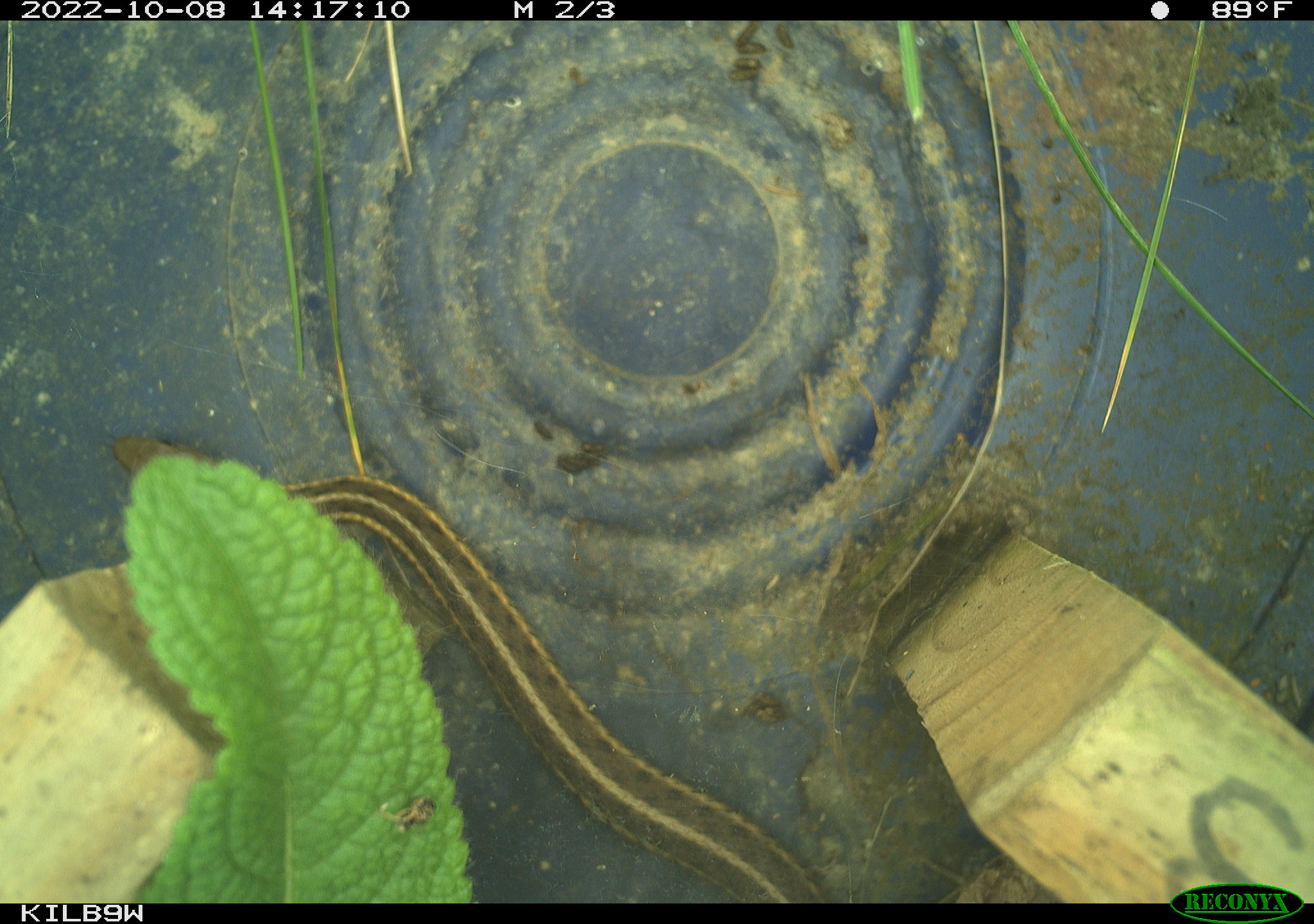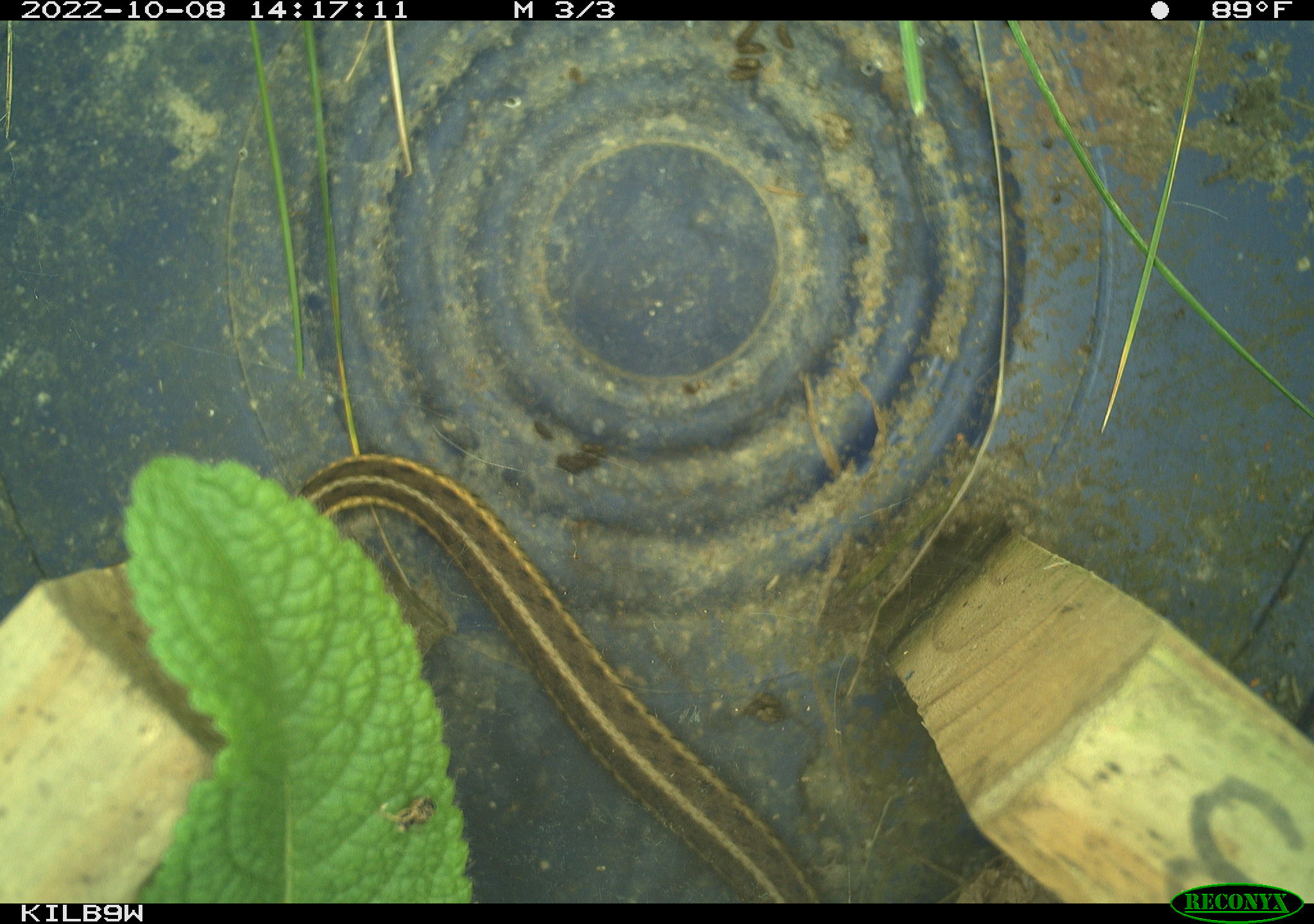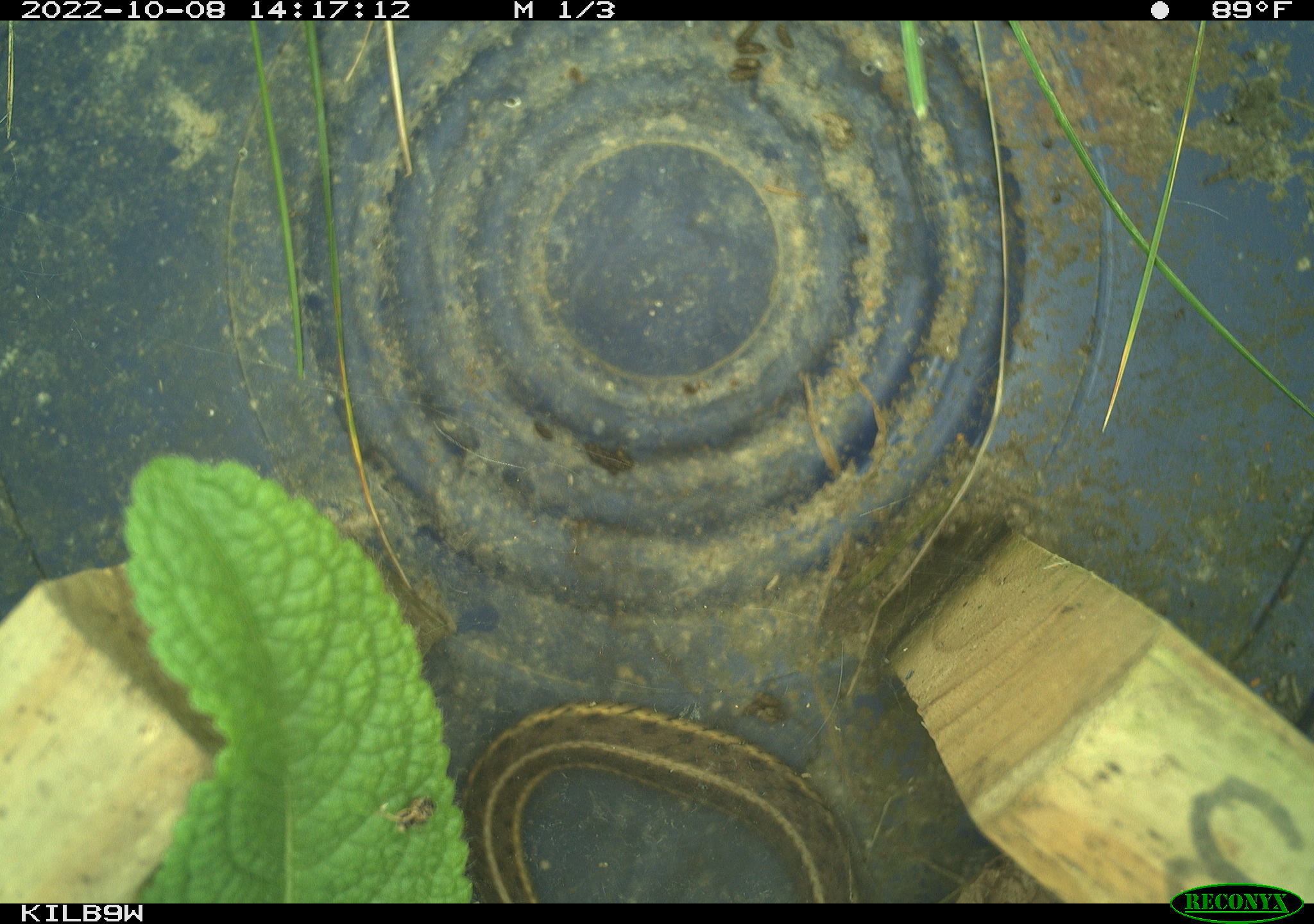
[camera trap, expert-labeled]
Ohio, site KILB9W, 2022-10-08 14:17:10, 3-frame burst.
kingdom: Animalia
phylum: Chordata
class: Reptilia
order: Squamata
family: Colubridae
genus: Thamnophis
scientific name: Thamnophis sirtalis sirtalis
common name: eastern gartersnake